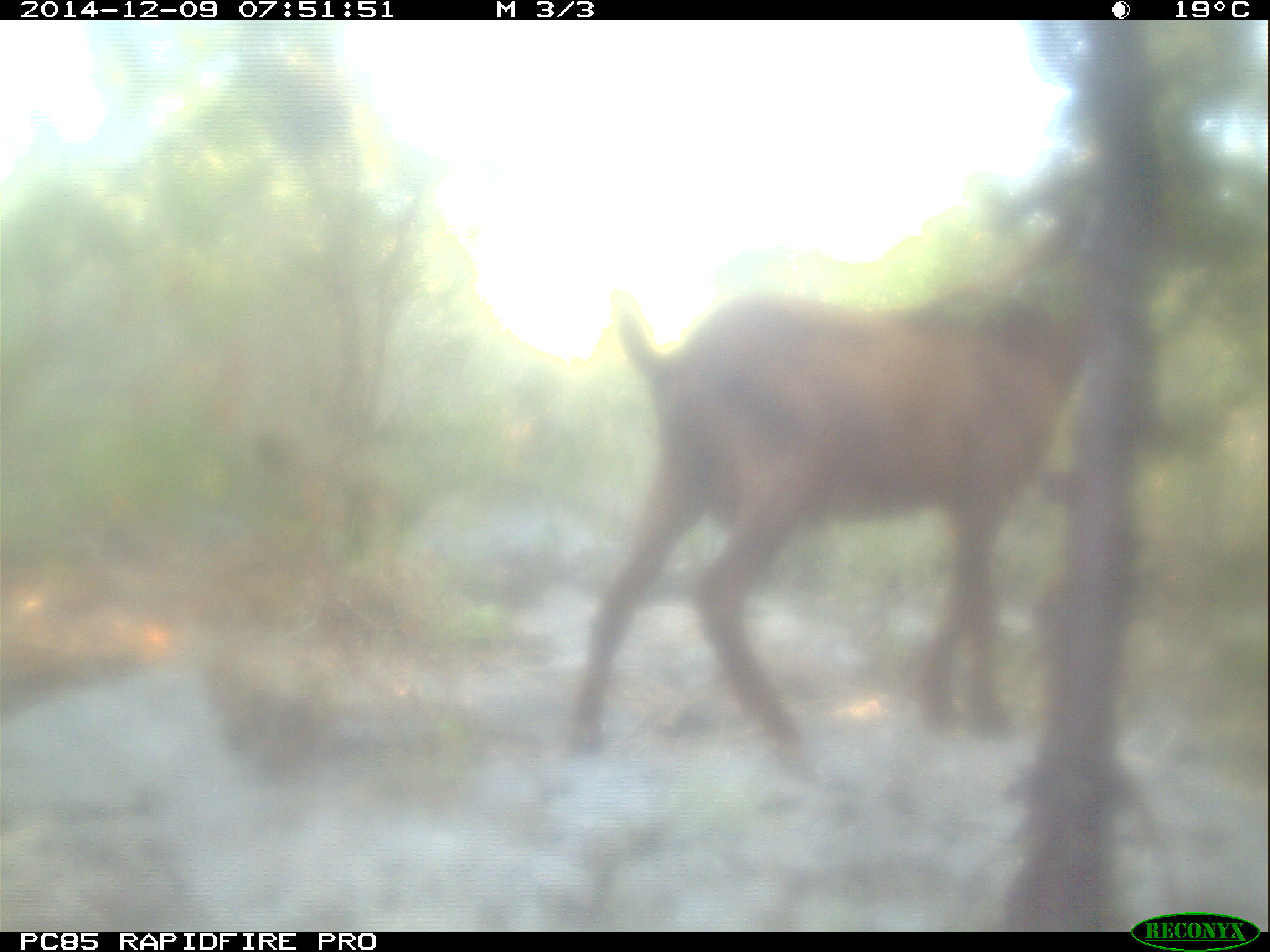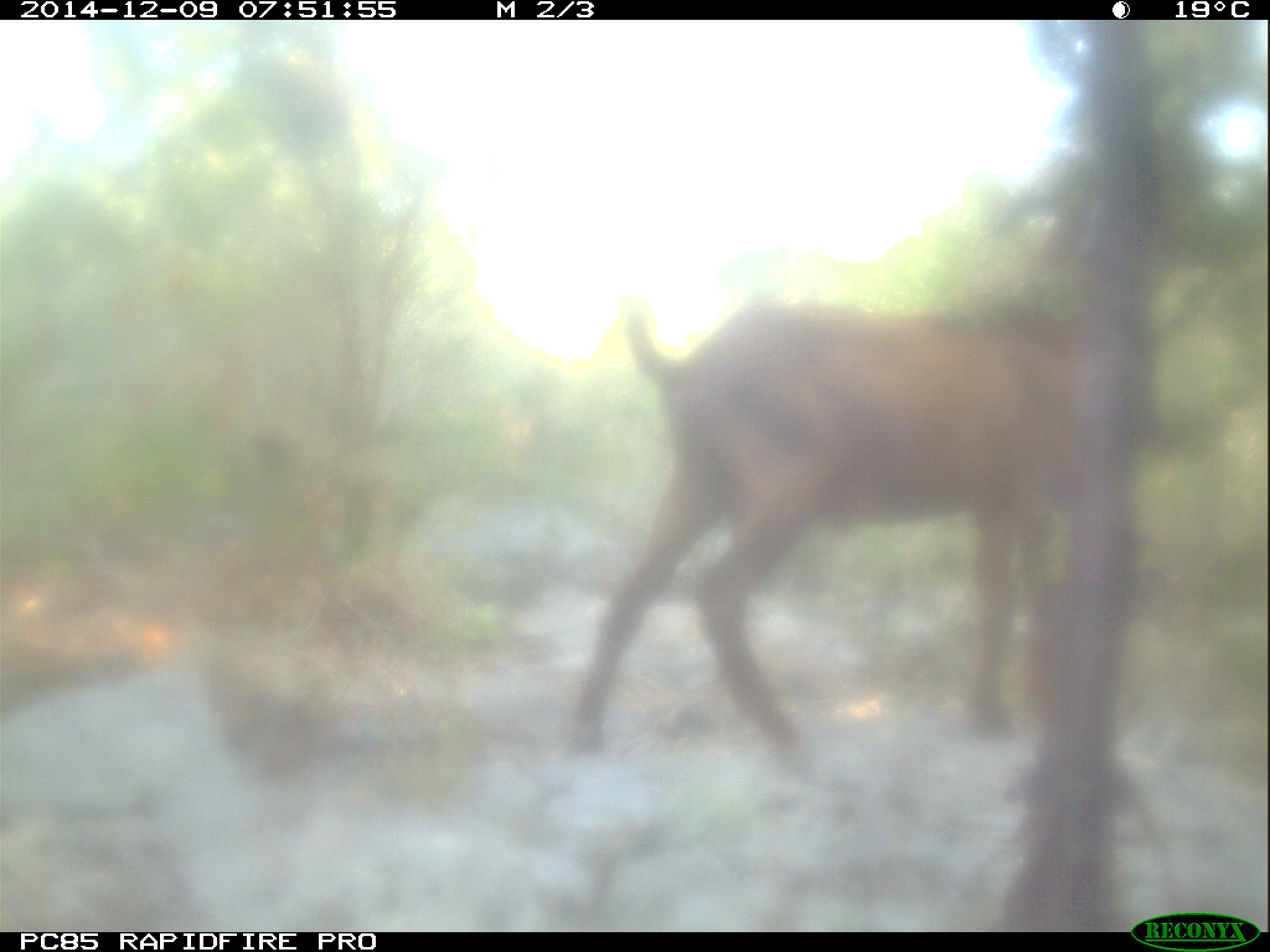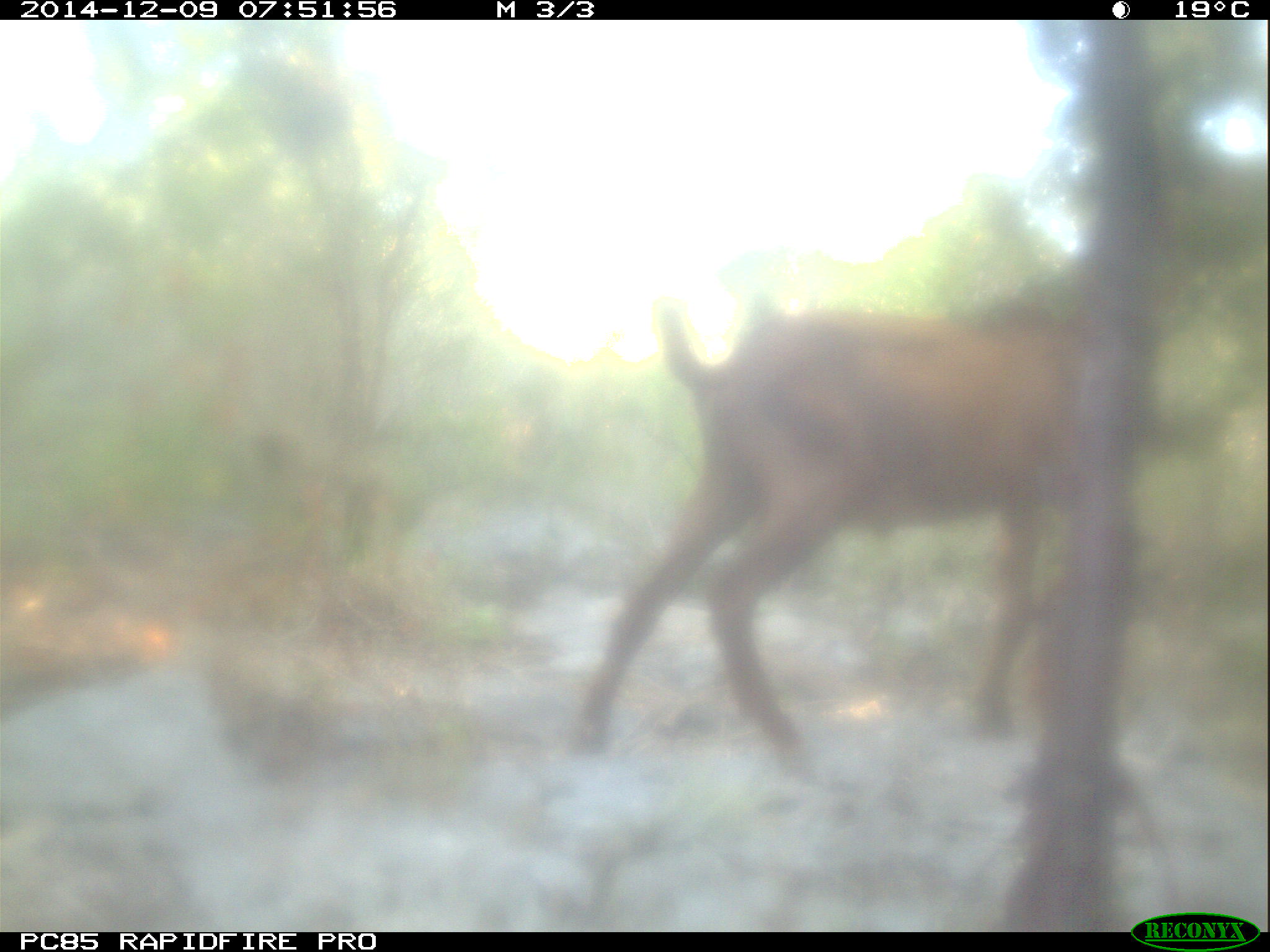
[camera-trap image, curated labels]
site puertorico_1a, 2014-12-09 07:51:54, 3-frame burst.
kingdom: Animalia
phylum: Chordata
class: Mammalia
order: Artiodactyla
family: Bovidae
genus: Capra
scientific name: Capra hircus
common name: goat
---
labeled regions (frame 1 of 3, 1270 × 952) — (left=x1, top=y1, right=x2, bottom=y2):
goat: (left=562, top=276, right=1077, bottom=762)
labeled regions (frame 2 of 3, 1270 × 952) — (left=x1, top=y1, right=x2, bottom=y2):
goat: (left=558, top=291, right=1117, bottom=780)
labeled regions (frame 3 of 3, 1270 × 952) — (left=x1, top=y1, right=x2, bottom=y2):
goat: (left=559, top=296, right=1098, bottom=782)